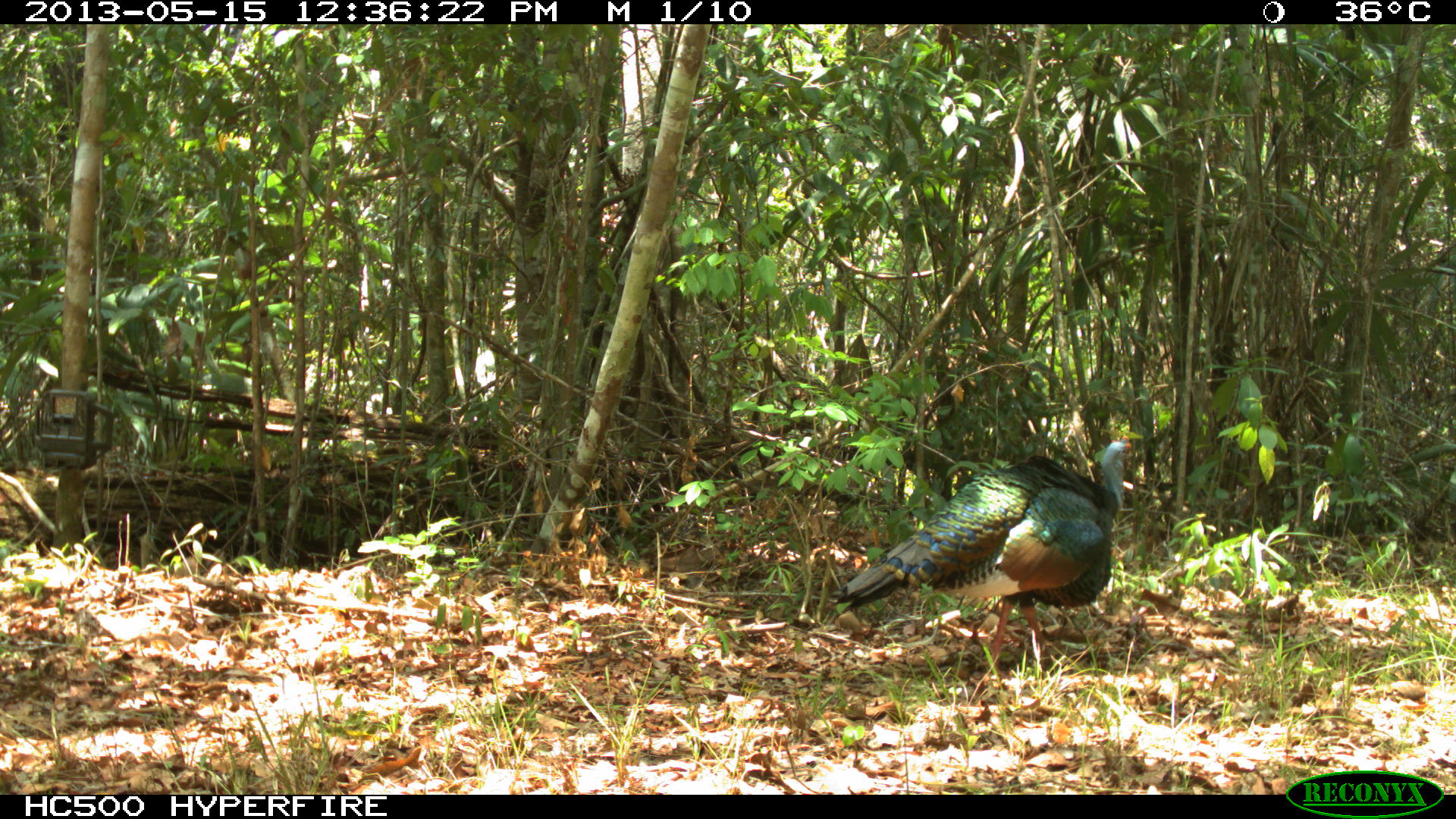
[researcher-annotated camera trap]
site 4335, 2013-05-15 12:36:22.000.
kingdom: Animalia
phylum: Chordata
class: Aves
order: Galliformes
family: Phasianidae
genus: Meleagris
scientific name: Meleagris ocellata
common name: ocellated turkey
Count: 1.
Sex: male.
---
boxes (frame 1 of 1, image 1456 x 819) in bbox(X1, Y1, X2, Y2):
meleagris ocellata: bbox(824, 432, 1137, 673)